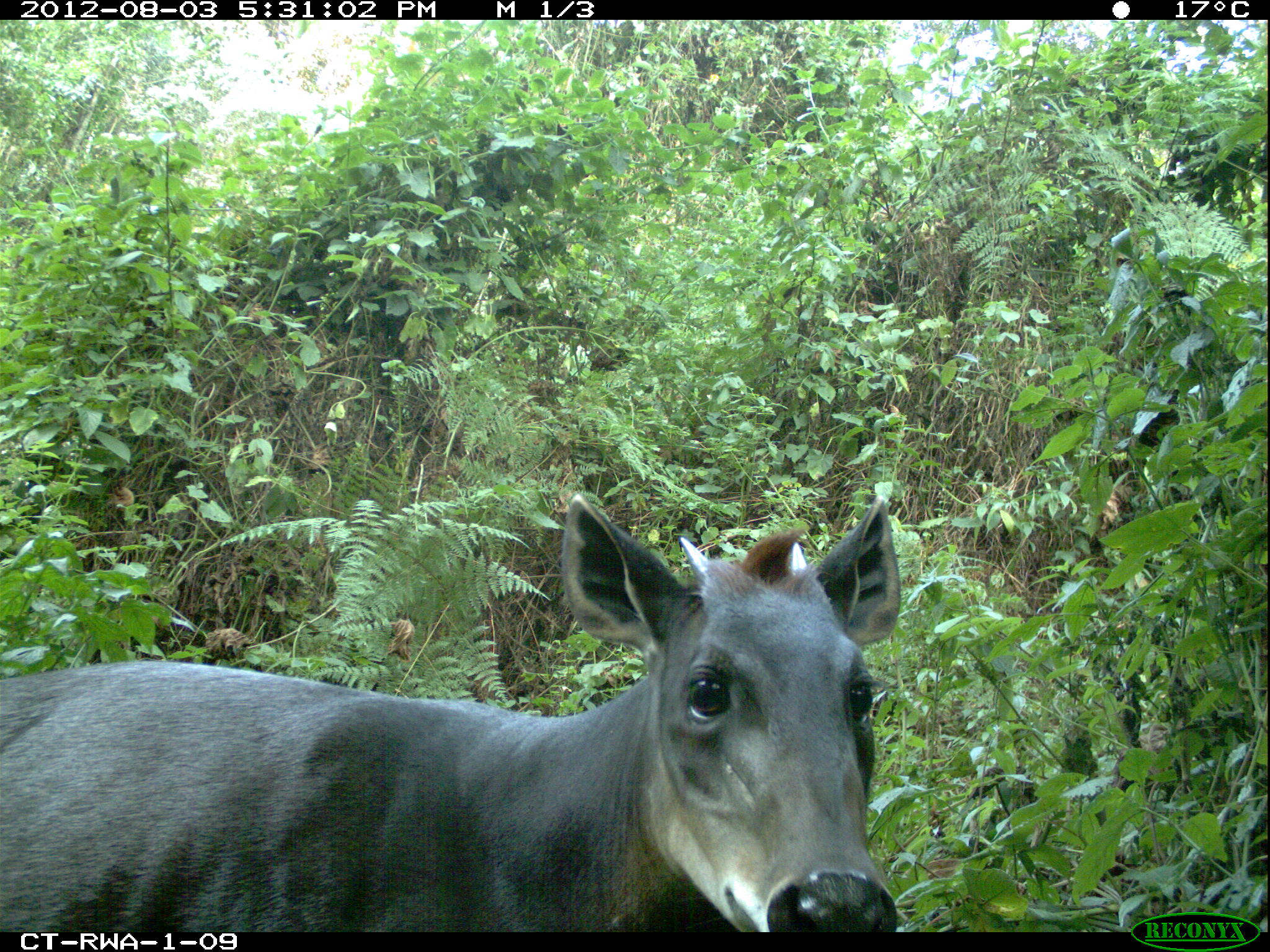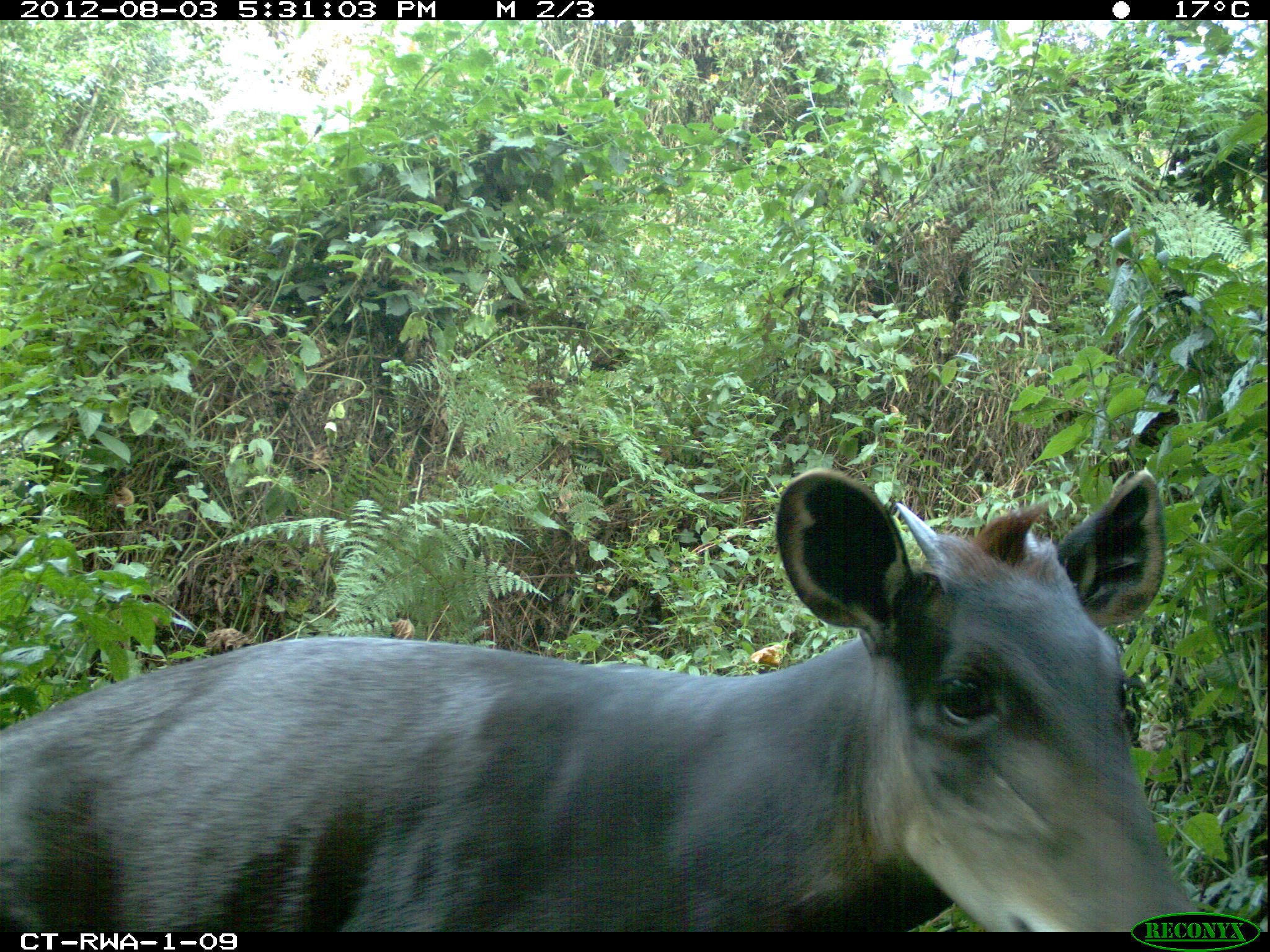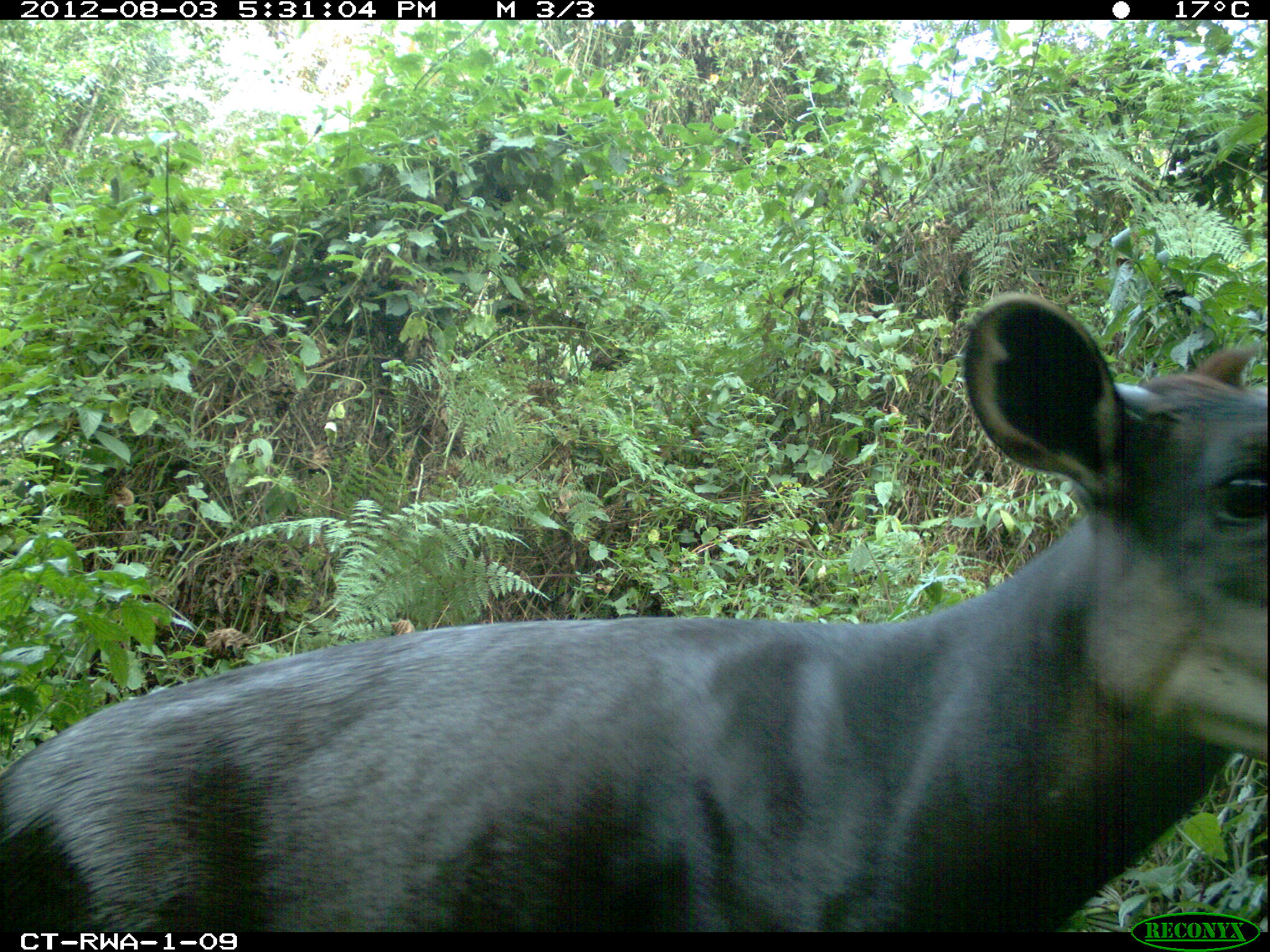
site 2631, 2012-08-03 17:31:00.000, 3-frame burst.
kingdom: Animalia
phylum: Chordata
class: Mammalia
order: Artiodactyla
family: Bovidae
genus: Cephalophus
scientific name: Cephalophus silvicultor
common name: light-backed duiker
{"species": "Cephalophus silvicultor (light-backed duiker)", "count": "1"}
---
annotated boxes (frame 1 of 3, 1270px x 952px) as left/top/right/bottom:
cephalophus silvicultor: 0/491/898/932